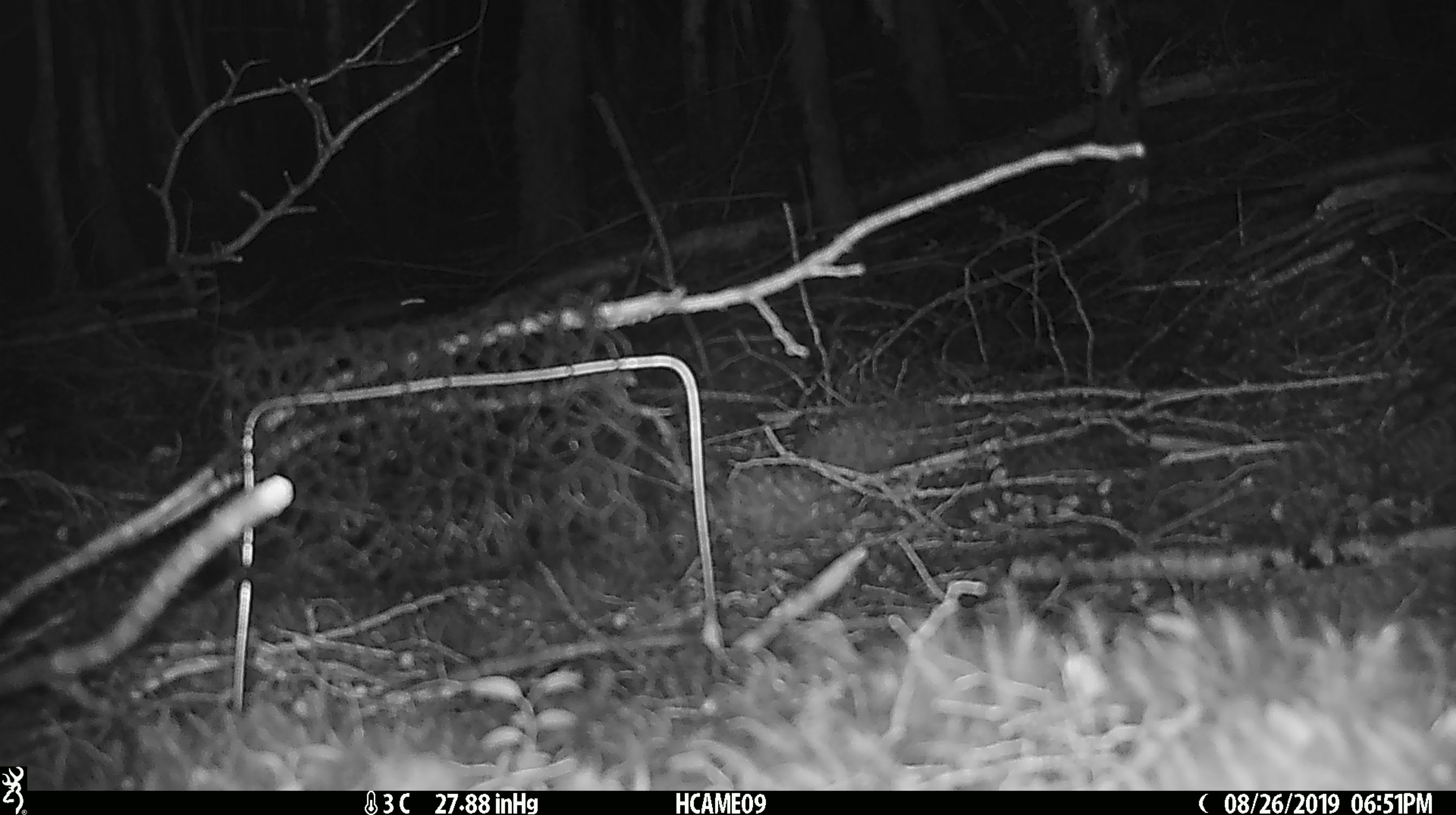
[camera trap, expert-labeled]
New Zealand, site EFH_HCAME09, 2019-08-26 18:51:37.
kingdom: Animalia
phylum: Chordata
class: Mammalia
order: Rodentia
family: Muridae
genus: Mus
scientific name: Mus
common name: mouse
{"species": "mouse (Mus)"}